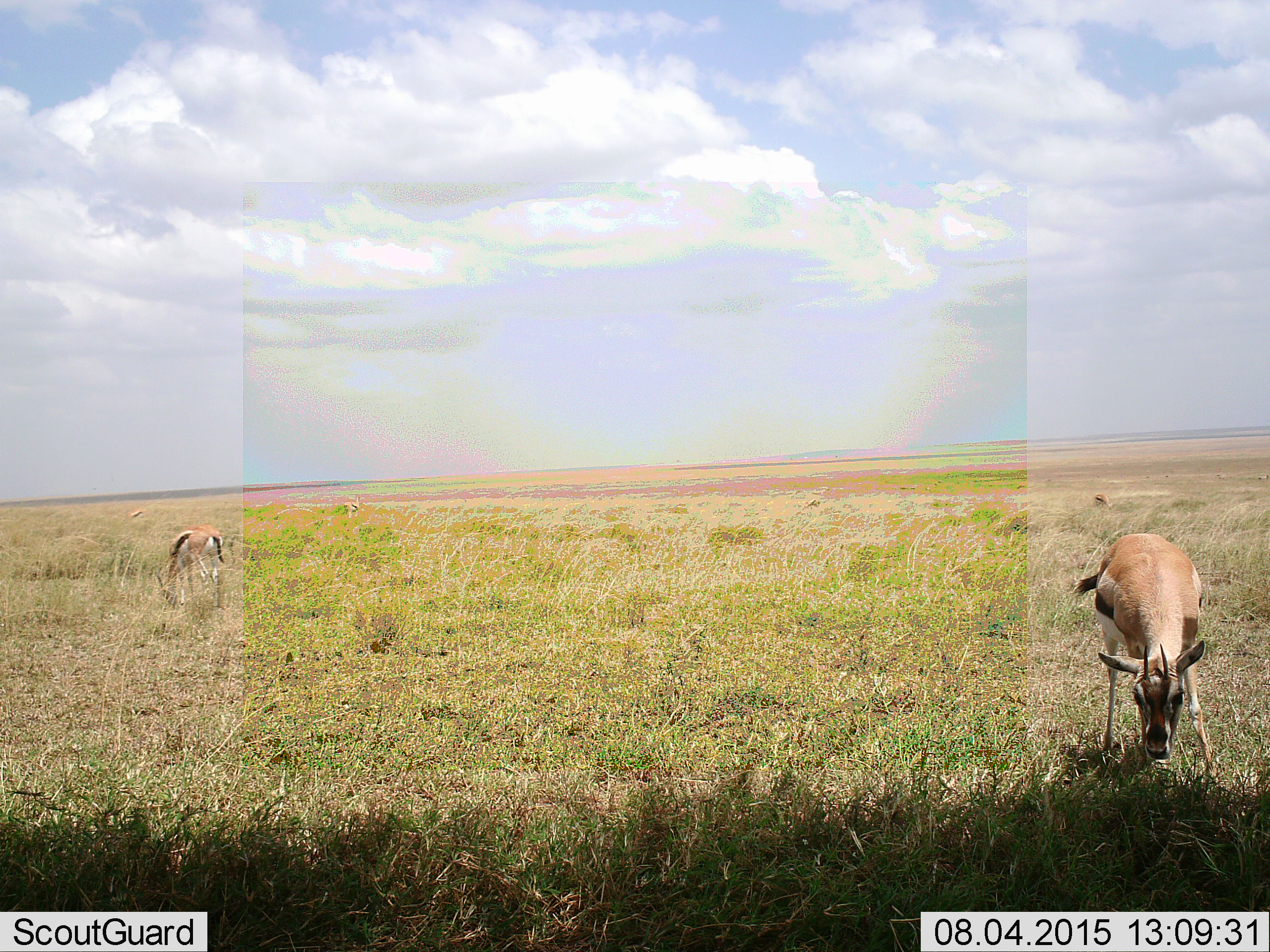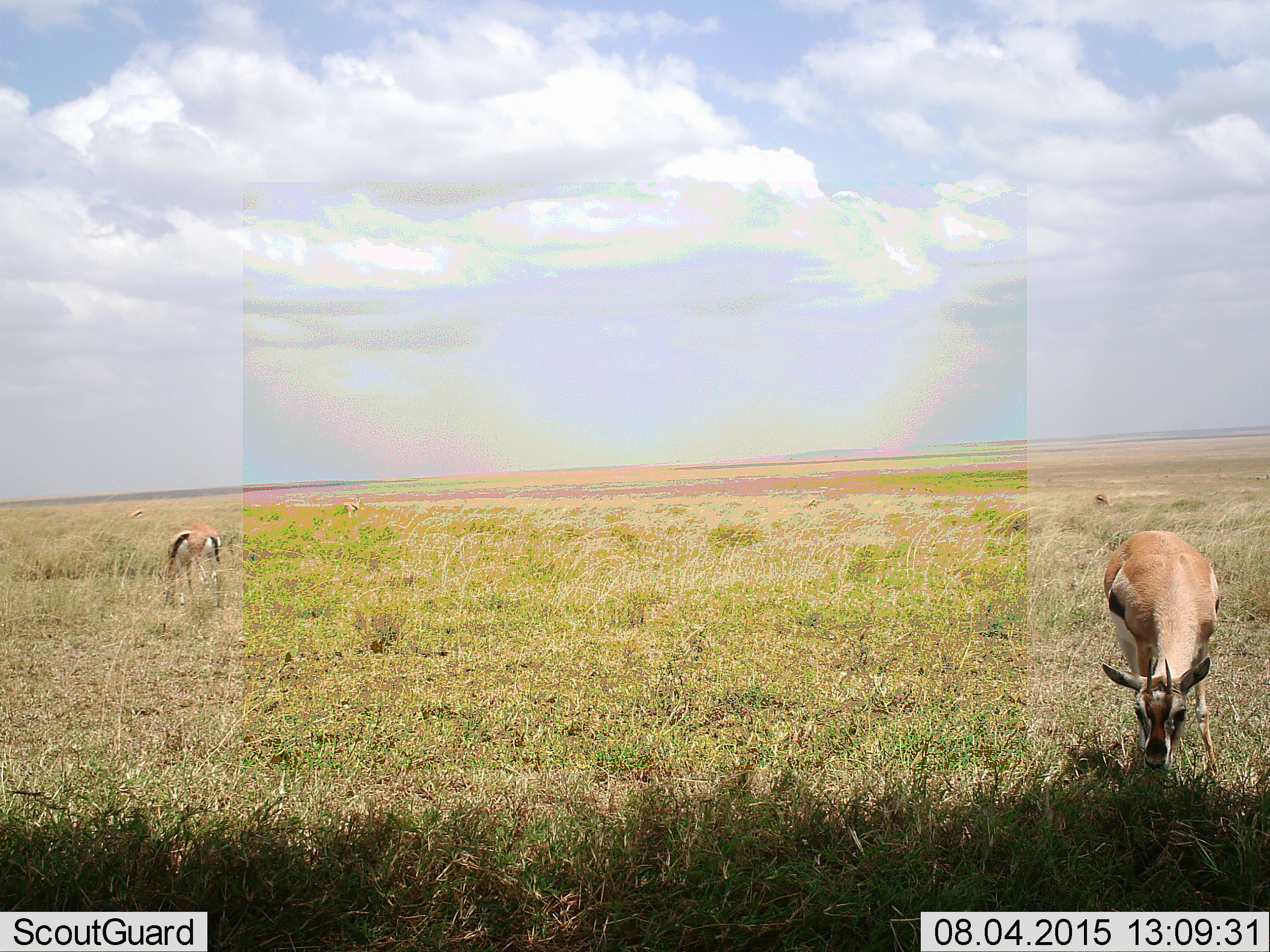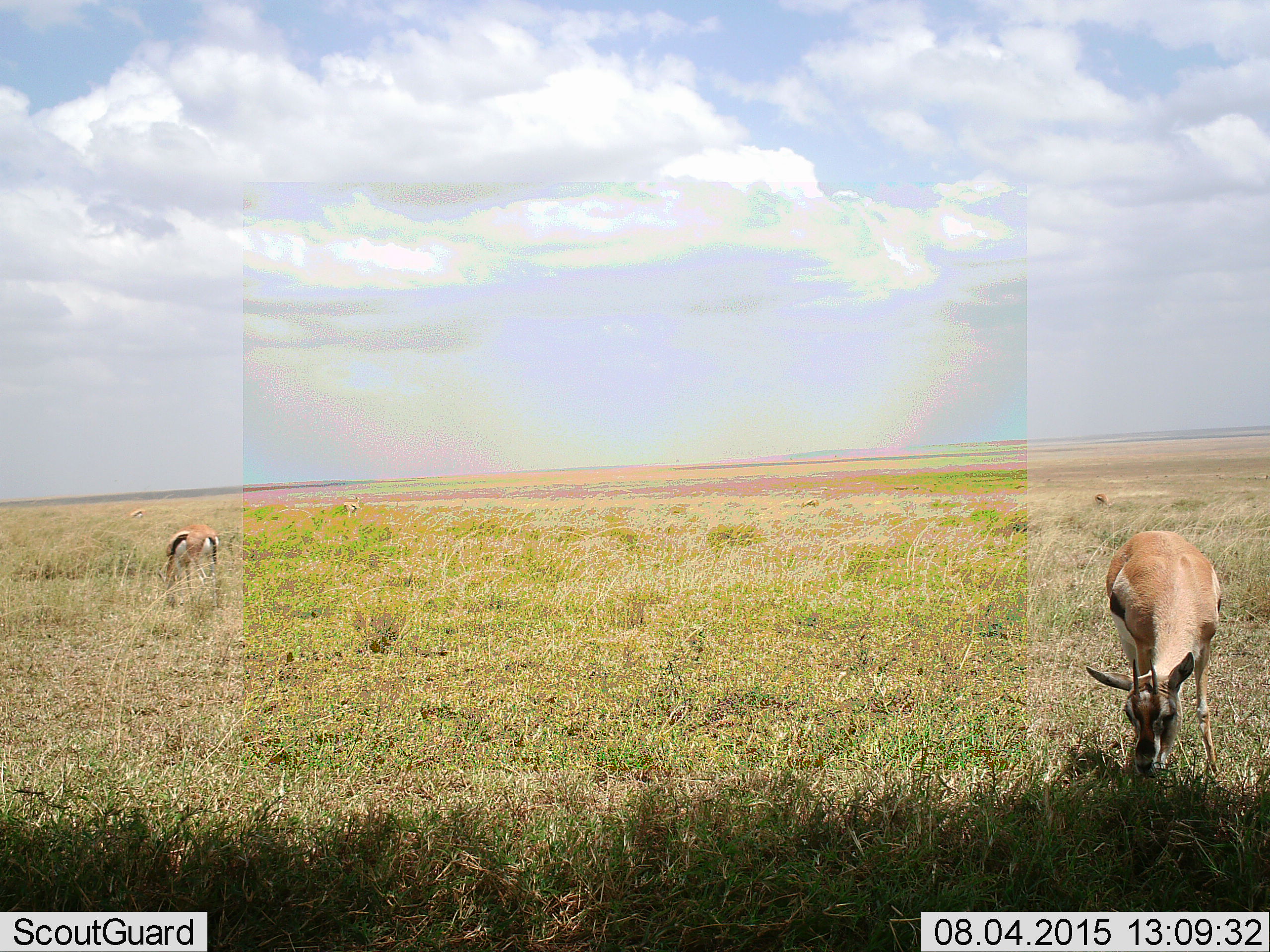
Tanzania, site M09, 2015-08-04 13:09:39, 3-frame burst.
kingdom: Animalia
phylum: Chordata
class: Mammalia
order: Artiodactyla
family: Bovidae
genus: Eudorcas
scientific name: Eudorcas thomsonii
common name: thomson's gazelle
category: gazellethomsons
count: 6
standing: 56%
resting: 0%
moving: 11%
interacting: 0%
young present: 0%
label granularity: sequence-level